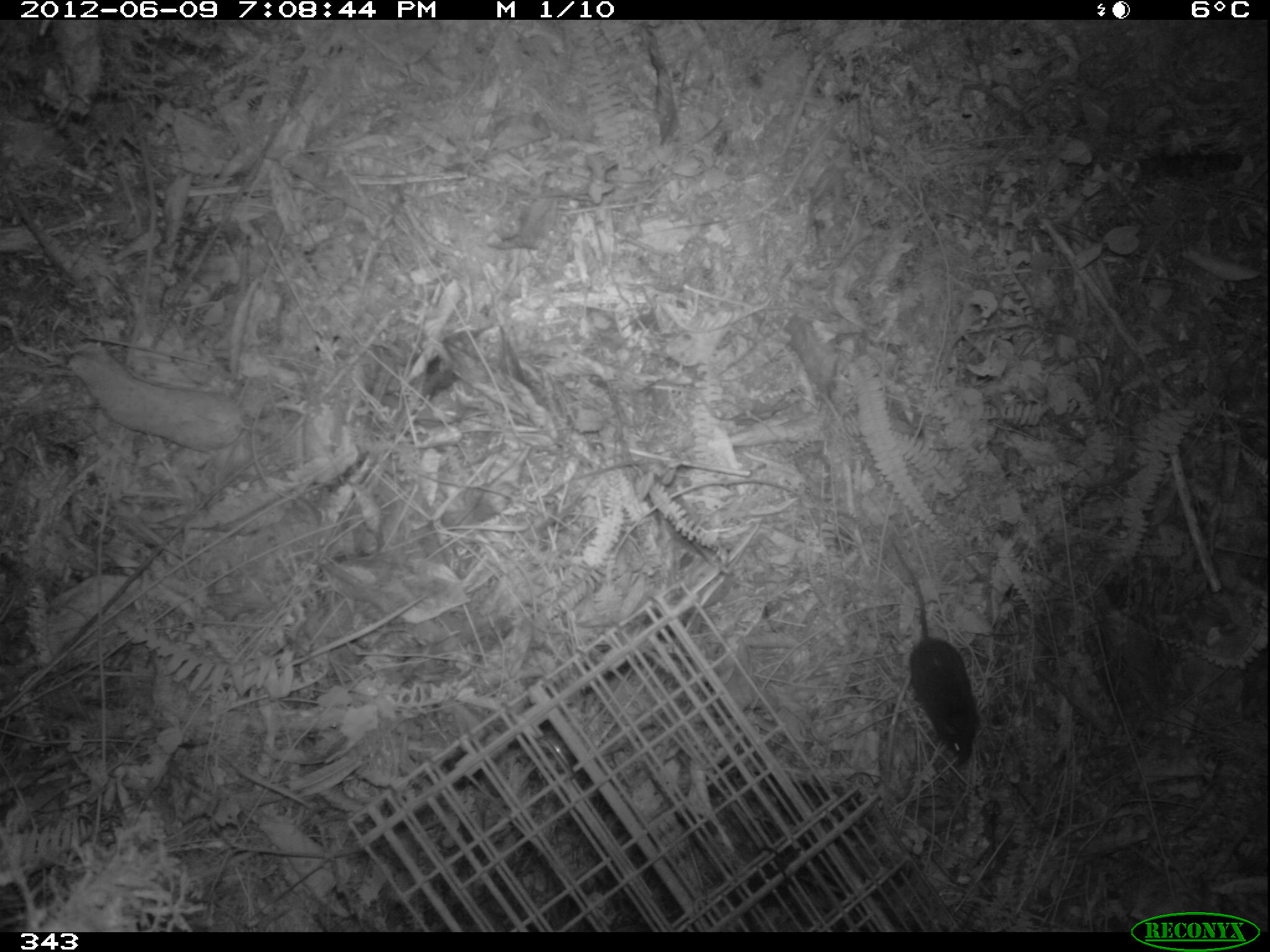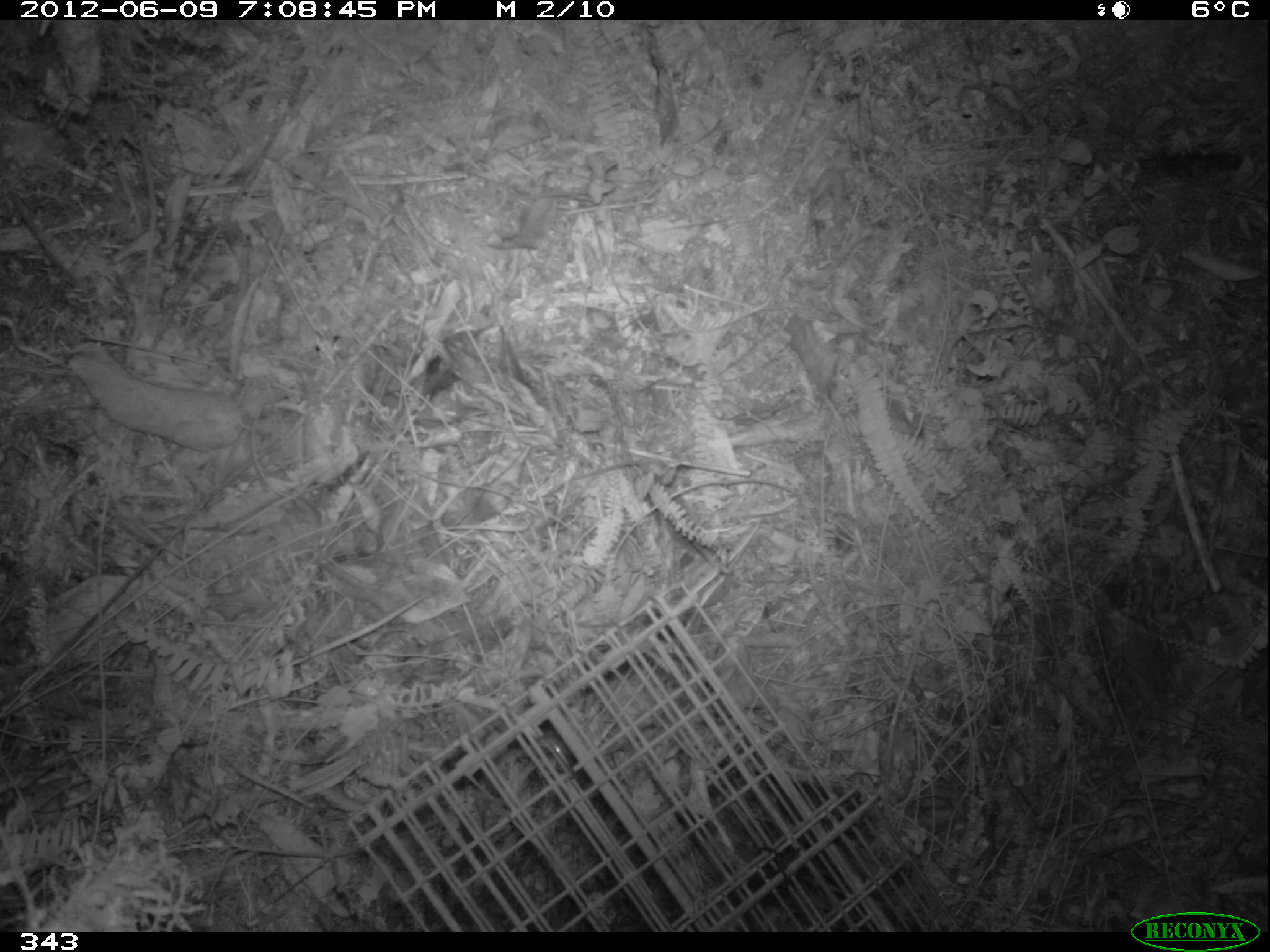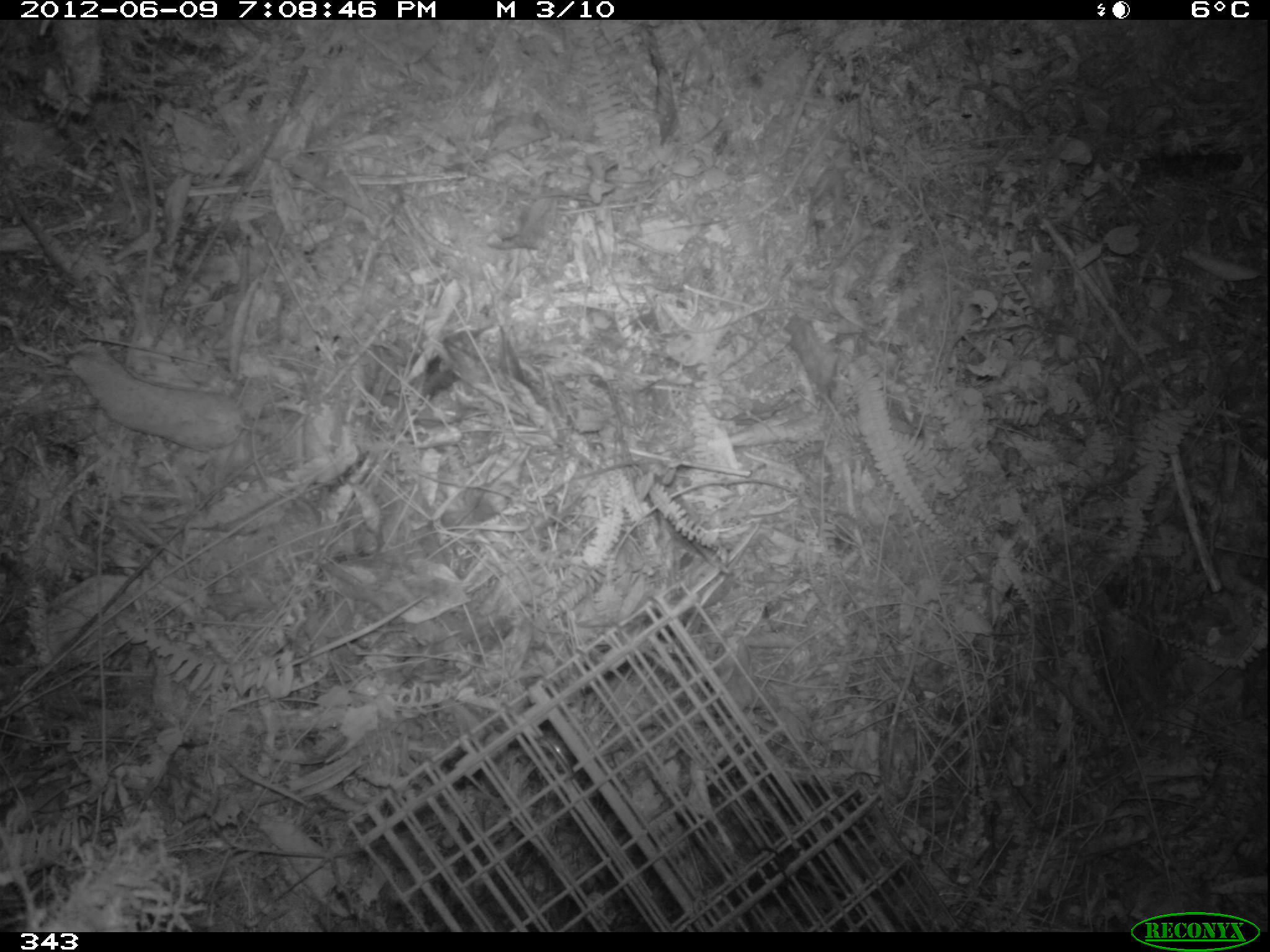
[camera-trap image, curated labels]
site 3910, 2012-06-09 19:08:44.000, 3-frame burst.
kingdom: Animalia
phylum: Chordata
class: Mammalia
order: Rodentia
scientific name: Rodentia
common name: rodents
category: unknown rodent